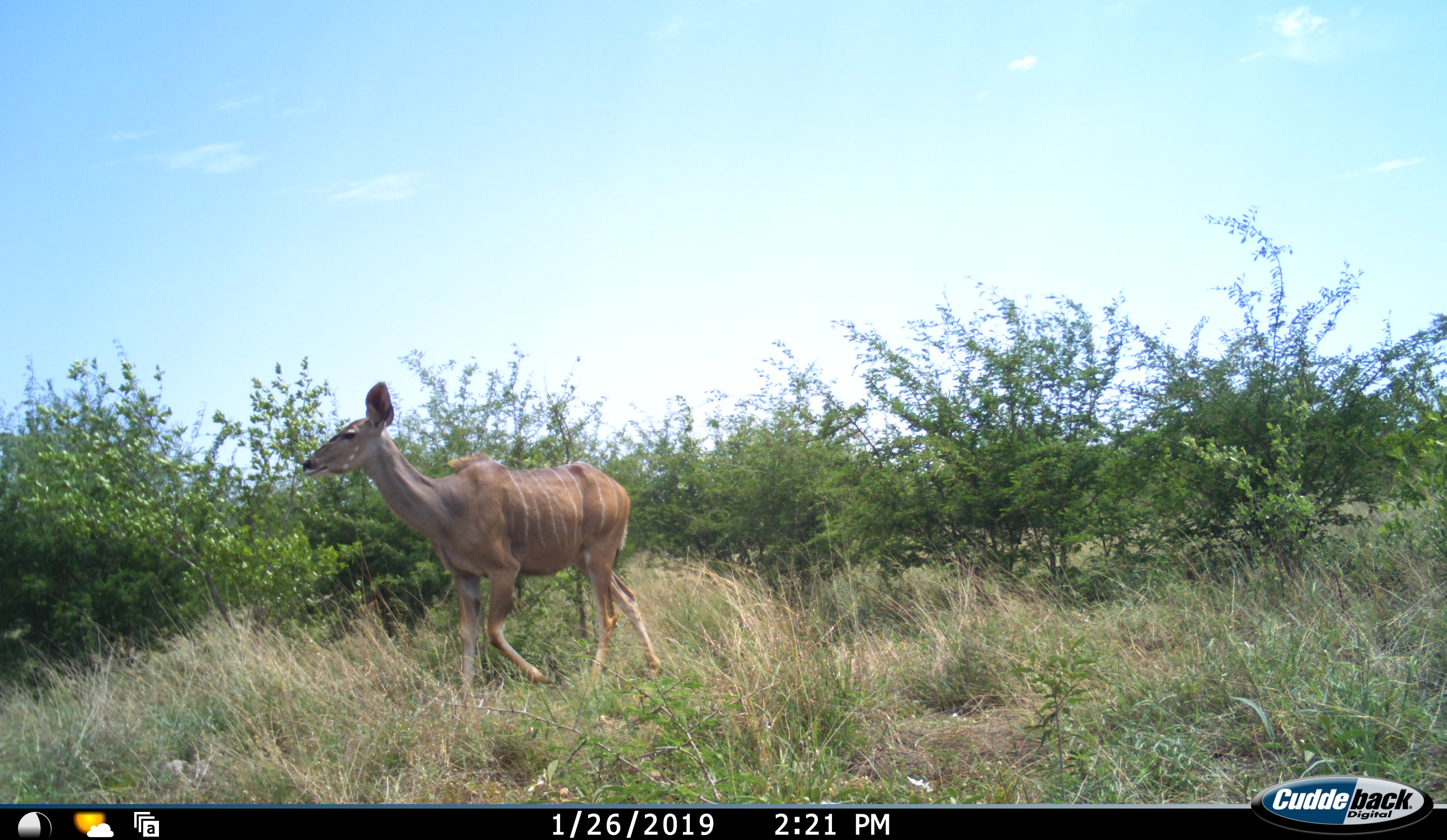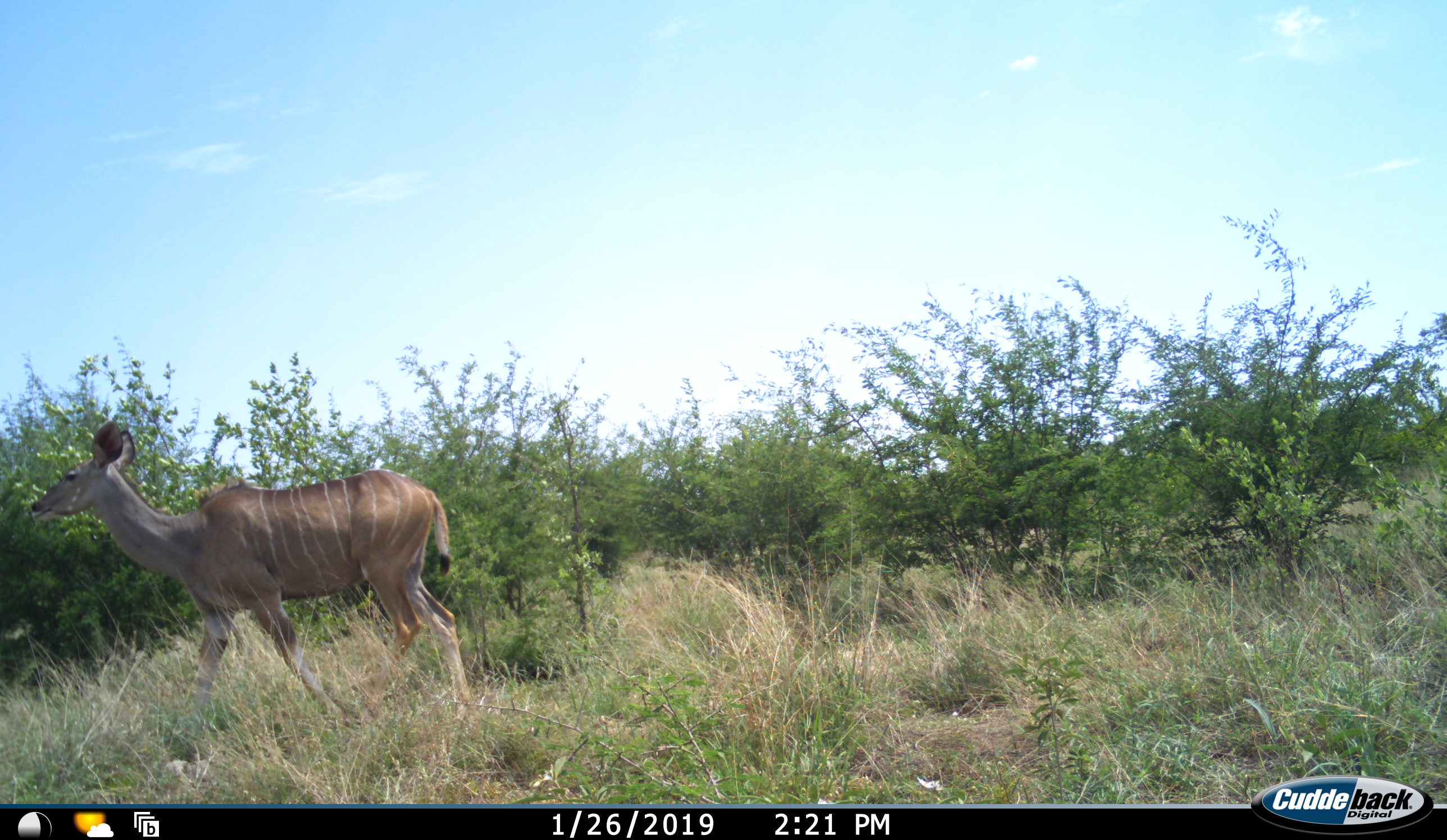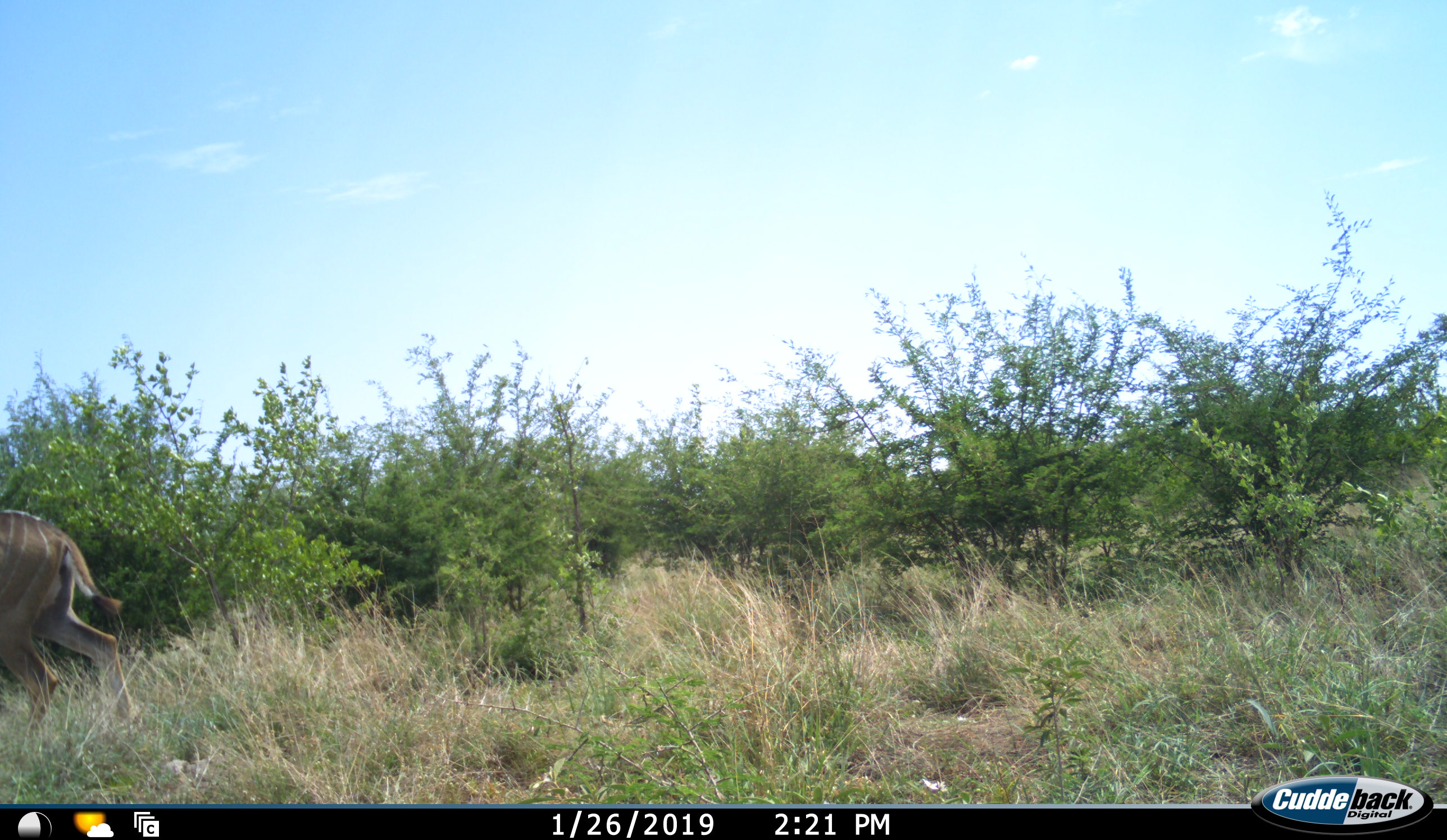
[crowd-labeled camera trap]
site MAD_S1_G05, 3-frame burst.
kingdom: Animalia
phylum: Chordata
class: Mammalia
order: Artiodactyla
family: Bovidae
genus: Tragelaphus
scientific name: Tragelaphus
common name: kudu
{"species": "kudu (Tragelaphus)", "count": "1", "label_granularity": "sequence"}